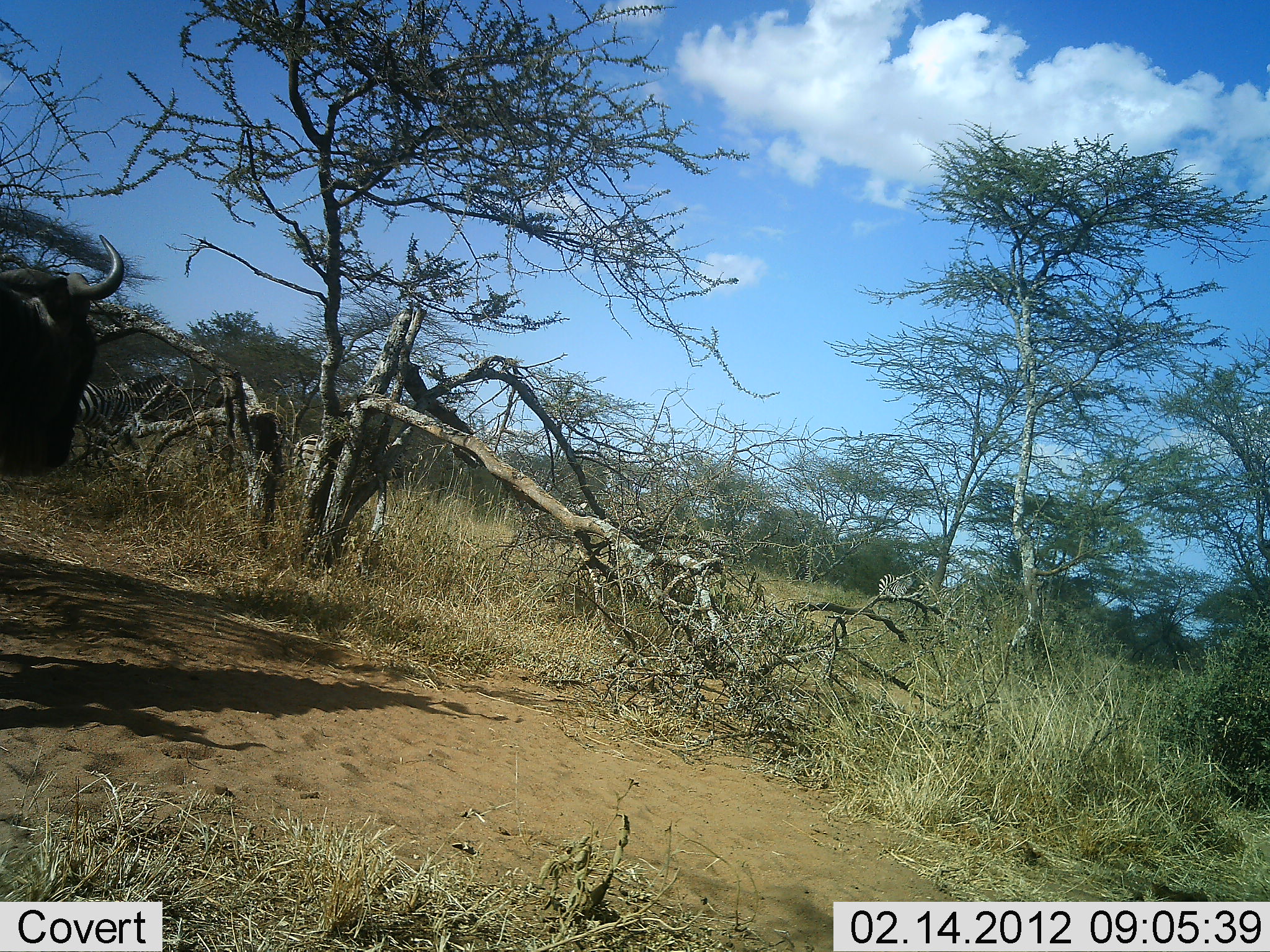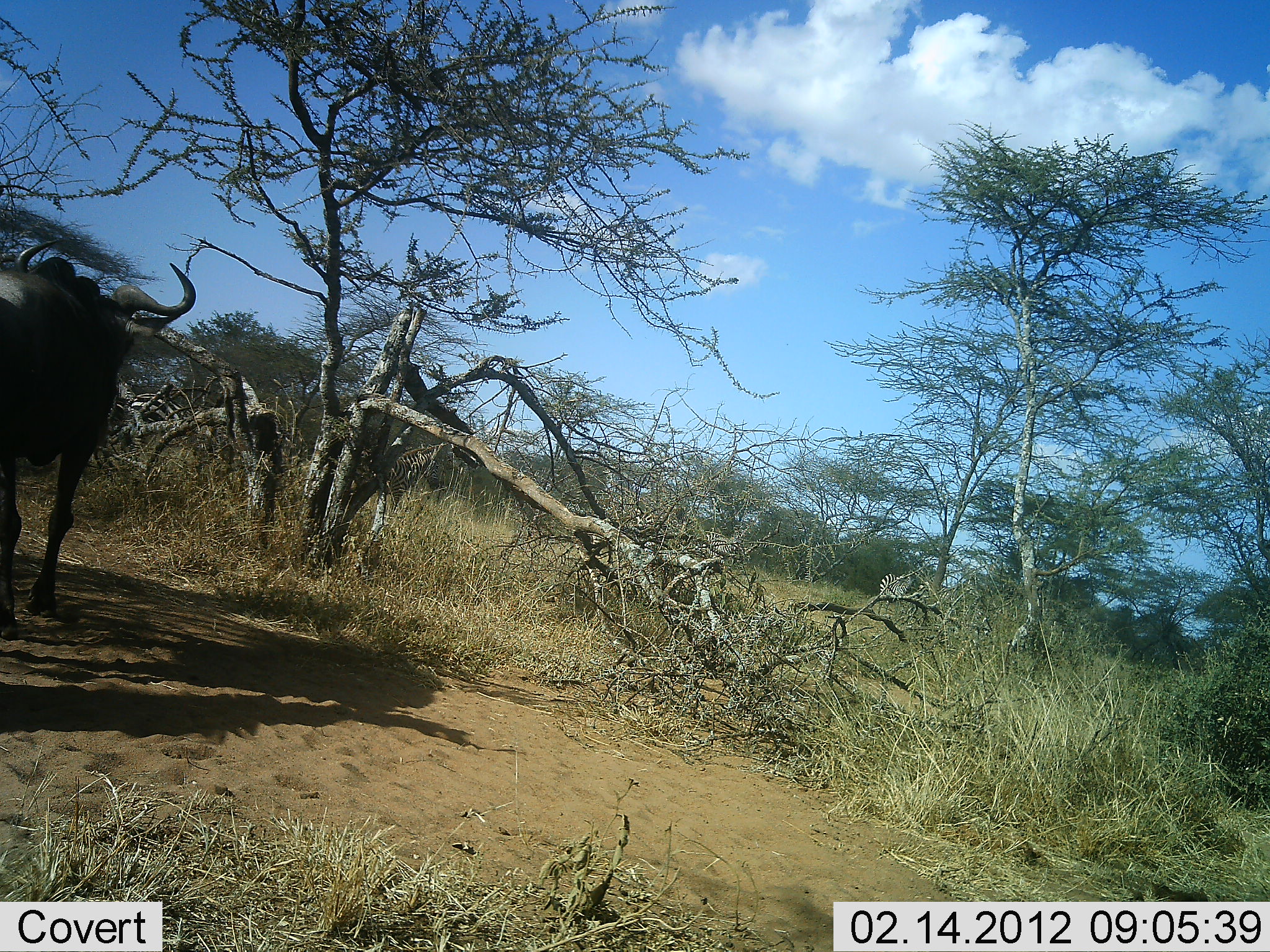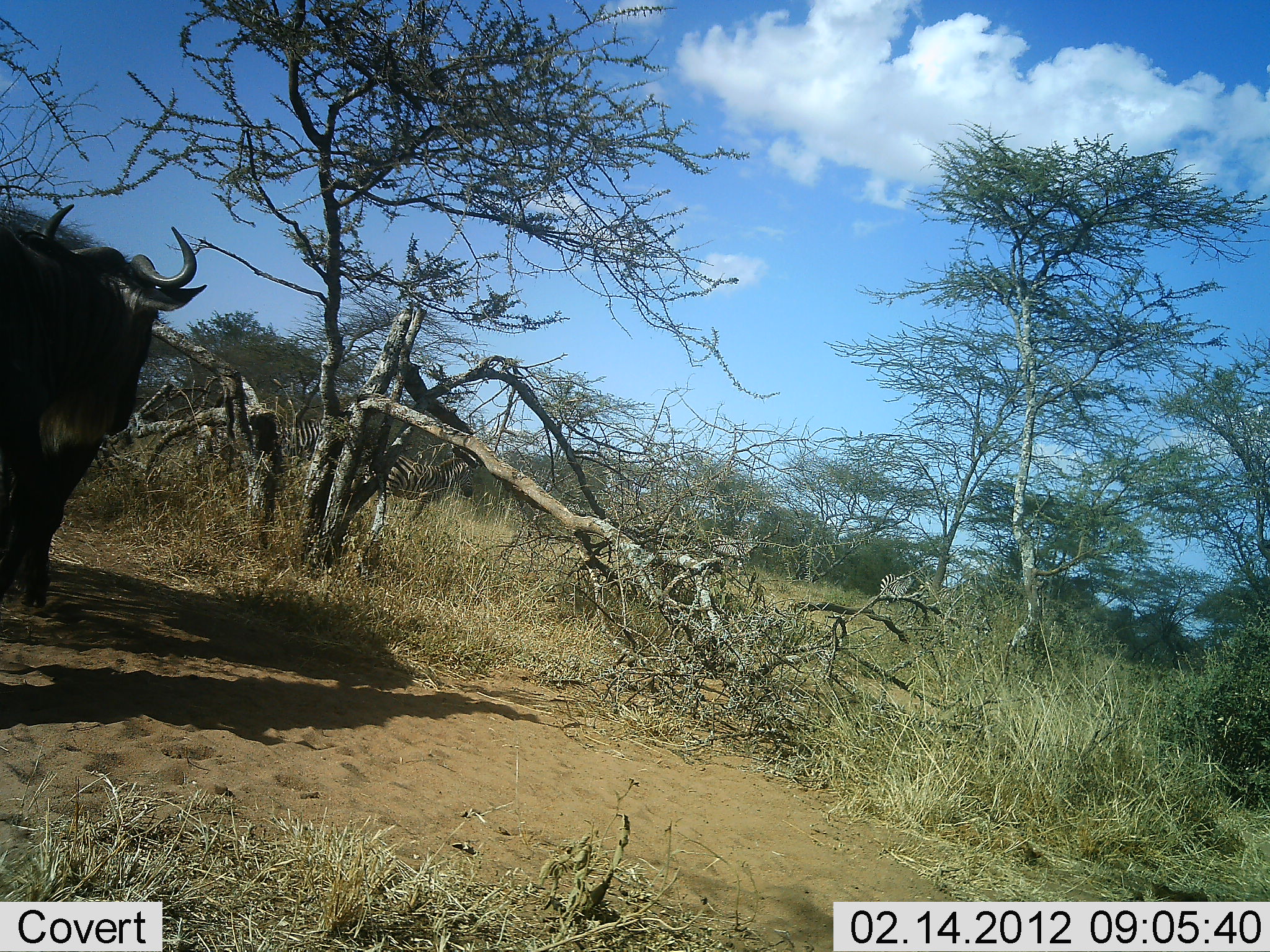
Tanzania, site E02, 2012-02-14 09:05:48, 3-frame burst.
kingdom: Animalia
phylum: Chordata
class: Mammalia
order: Artiodactyla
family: Bovidae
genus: Connochaetes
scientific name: Connochaetes taurinus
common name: blue wildebeest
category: wildebeest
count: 1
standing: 12%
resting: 0%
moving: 91%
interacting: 0%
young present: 0%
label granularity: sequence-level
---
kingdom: Animalia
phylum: Chordata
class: Mammalia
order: Perissodactyla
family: Equidae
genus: Equus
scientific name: Equus quagga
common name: plains zebra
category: zebra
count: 5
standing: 23%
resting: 0%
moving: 92%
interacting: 0%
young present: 4%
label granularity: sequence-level